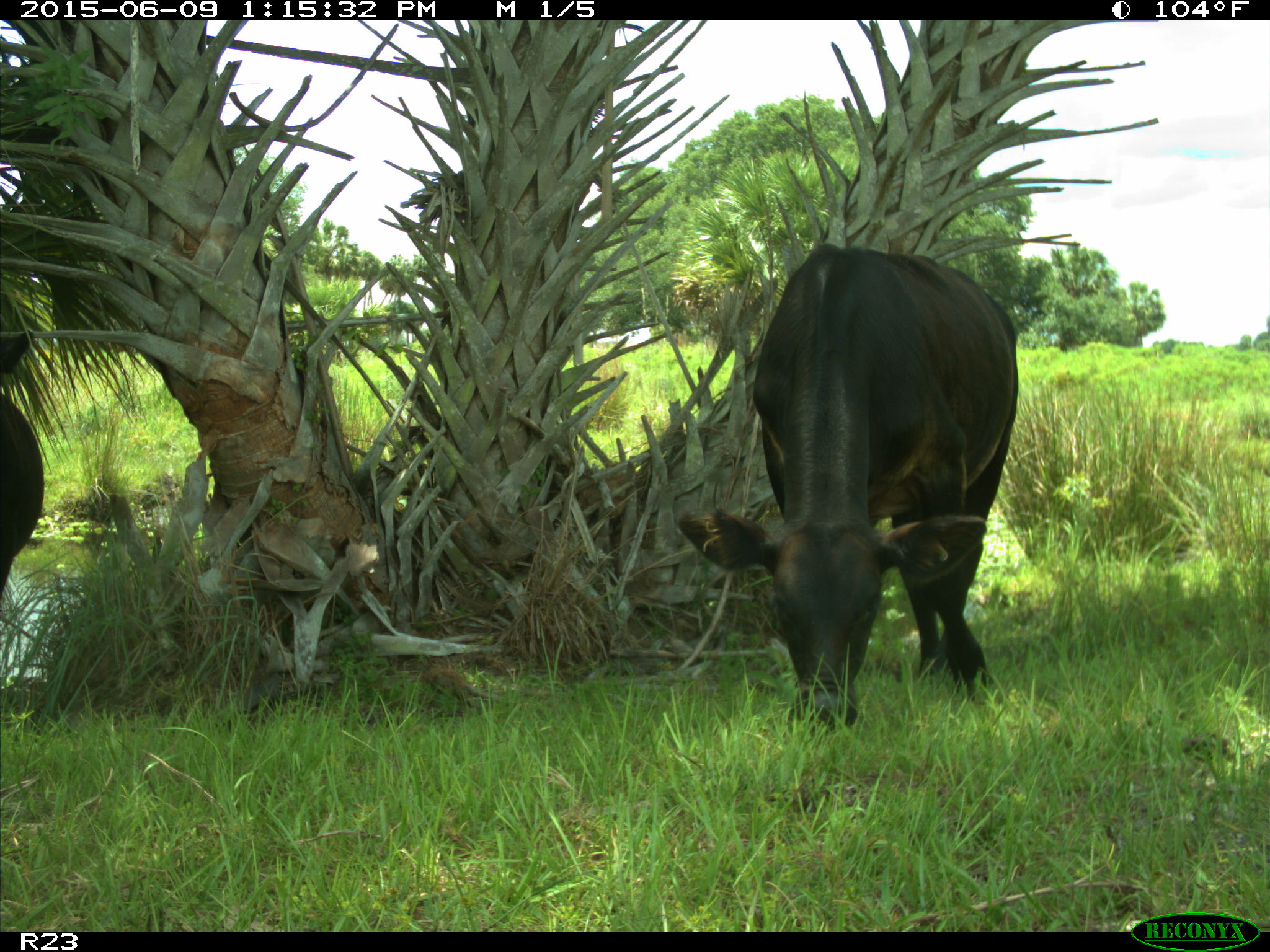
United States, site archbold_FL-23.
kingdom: Animalia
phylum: Chordata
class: Mammalia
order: Artiodactyla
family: Bovidae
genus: Bos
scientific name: Bos taurus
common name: domestic cow